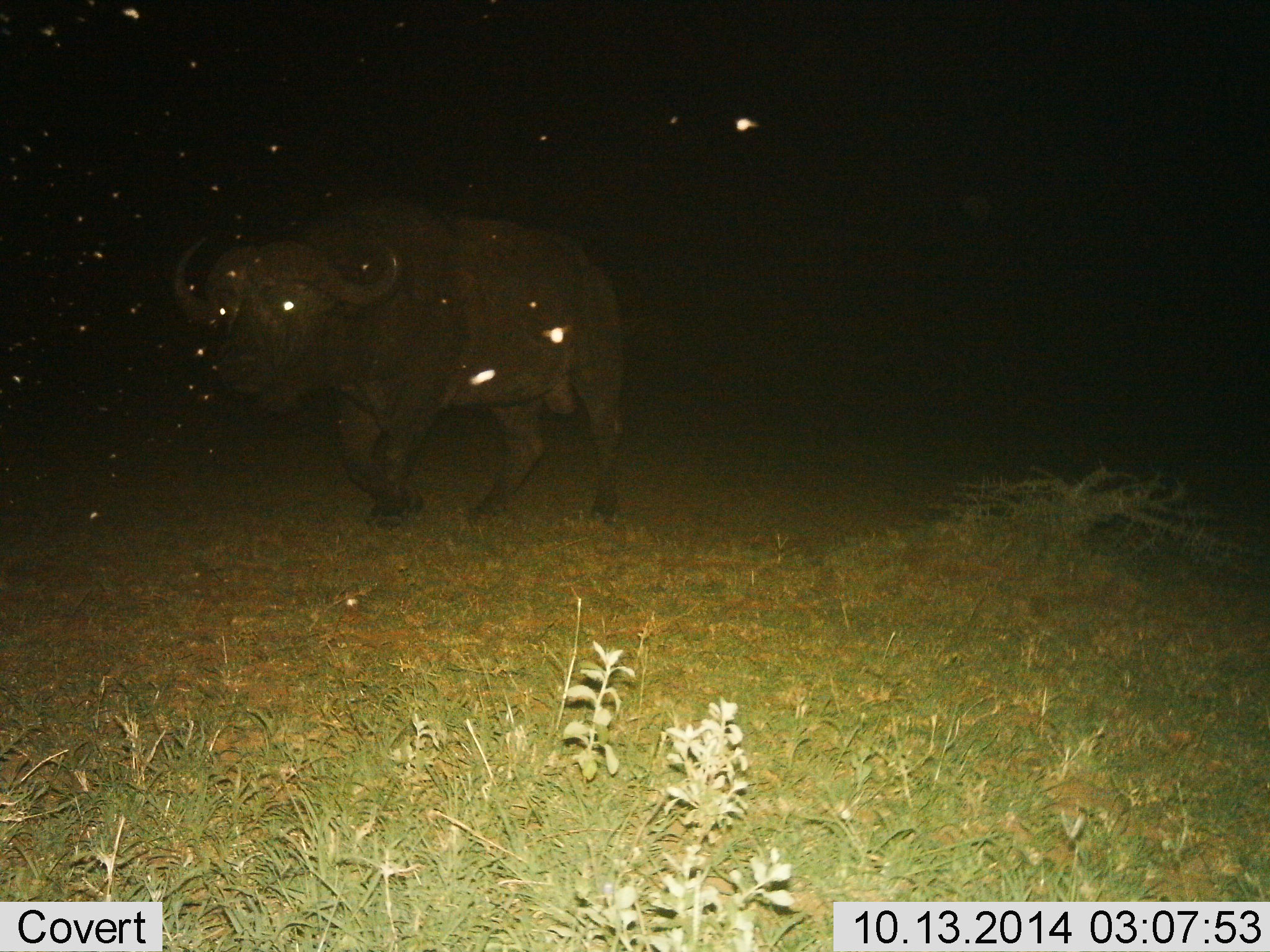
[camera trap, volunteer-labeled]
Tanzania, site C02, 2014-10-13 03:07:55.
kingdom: Animalia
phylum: Chordata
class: Mammalia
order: Artiodactyla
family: Bovidae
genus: Syncerus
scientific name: Syncerus caffer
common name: cape buffalo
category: buffalo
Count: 1.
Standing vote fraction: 18%.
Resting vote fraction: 0%.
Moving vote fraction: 82%.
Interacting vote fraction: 0%.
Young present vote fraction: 0%.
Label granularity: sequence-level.